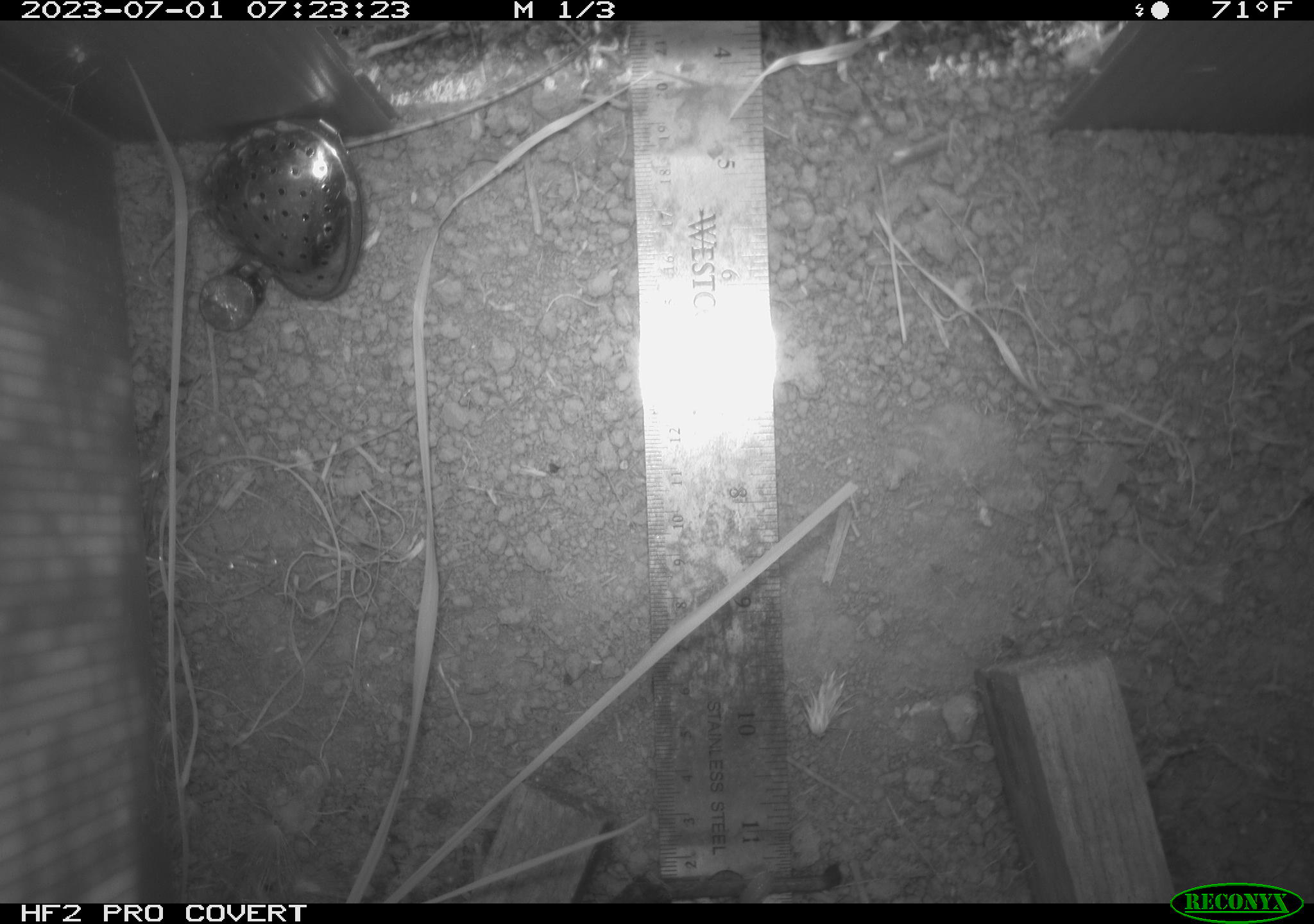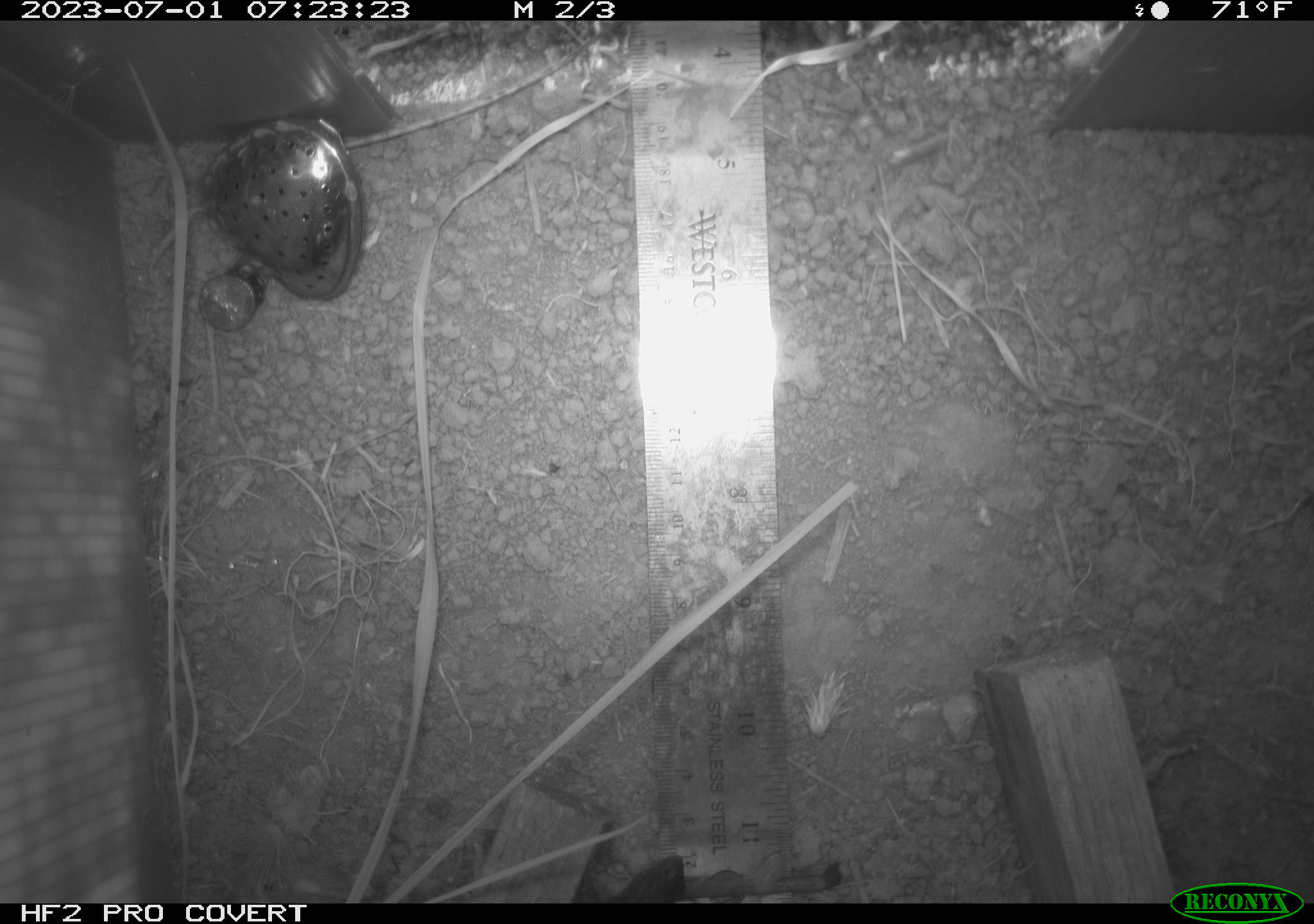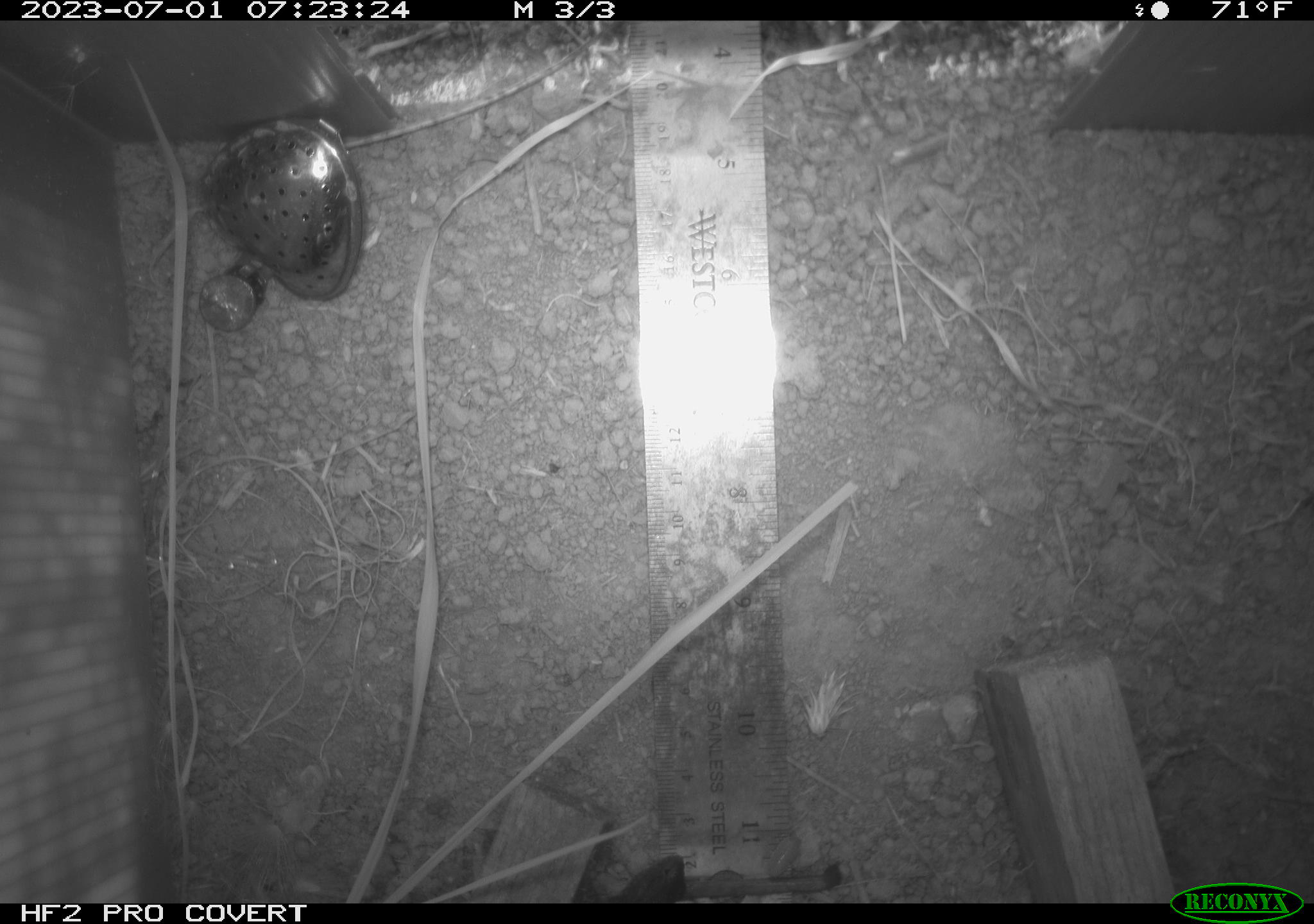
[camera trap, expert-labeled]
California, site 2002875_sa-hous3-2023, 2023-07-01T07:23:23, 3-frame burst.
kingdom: Animalia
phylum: Chordata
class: Reptilia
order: Squamata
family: Phrynosomatidae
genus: Sceloporus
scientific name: Sceloporus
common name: spiny lizards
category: sceloporus species